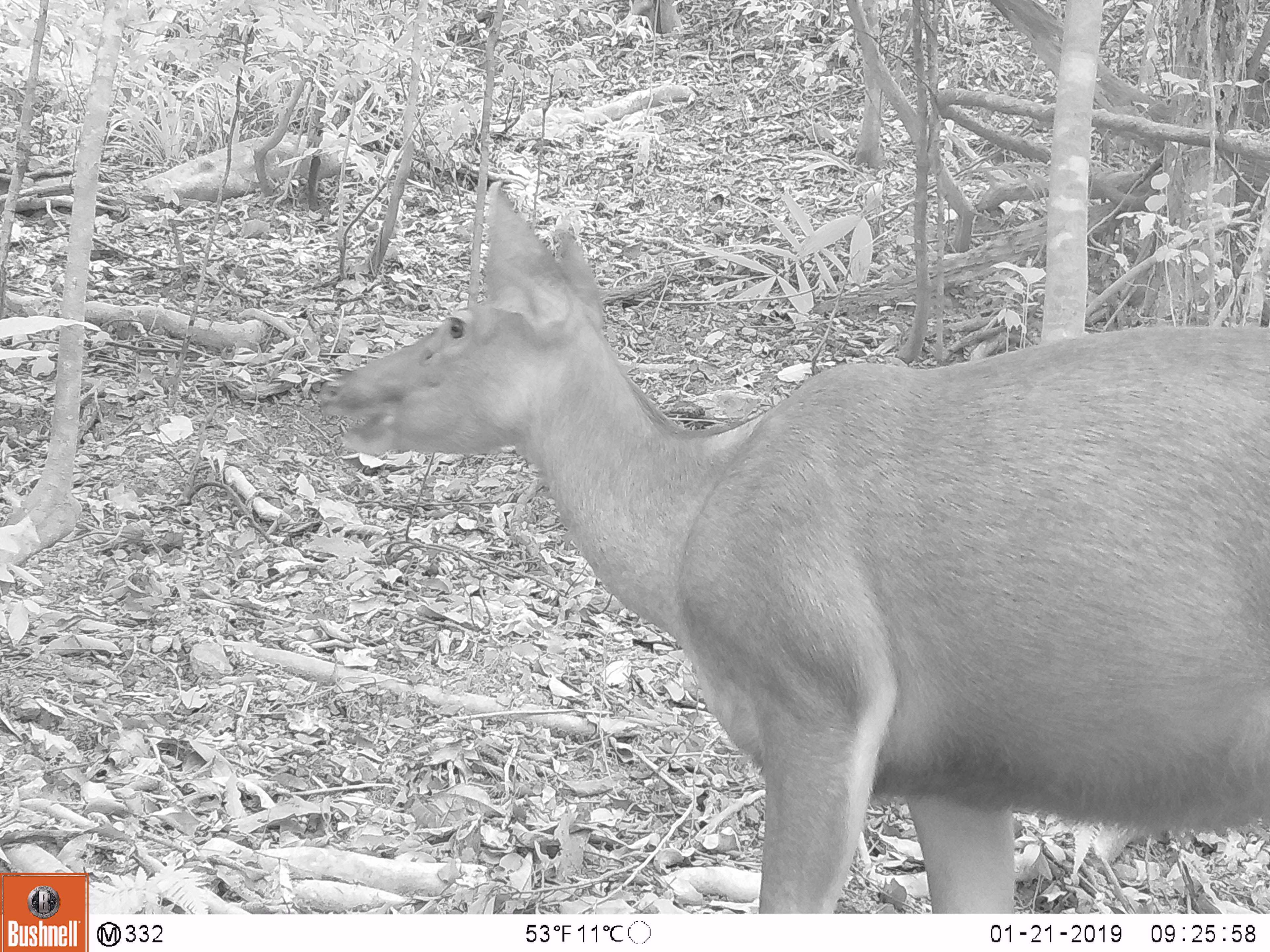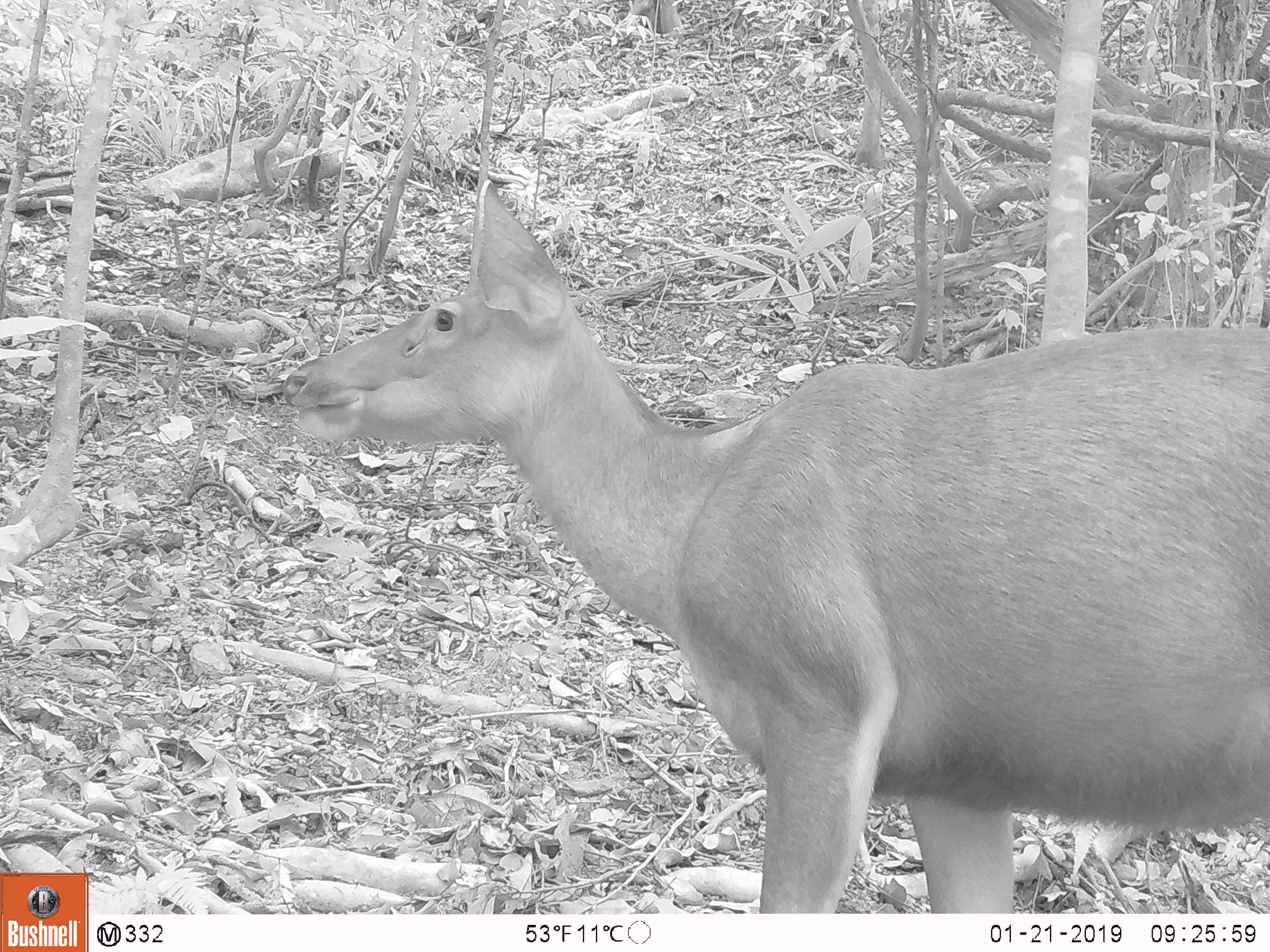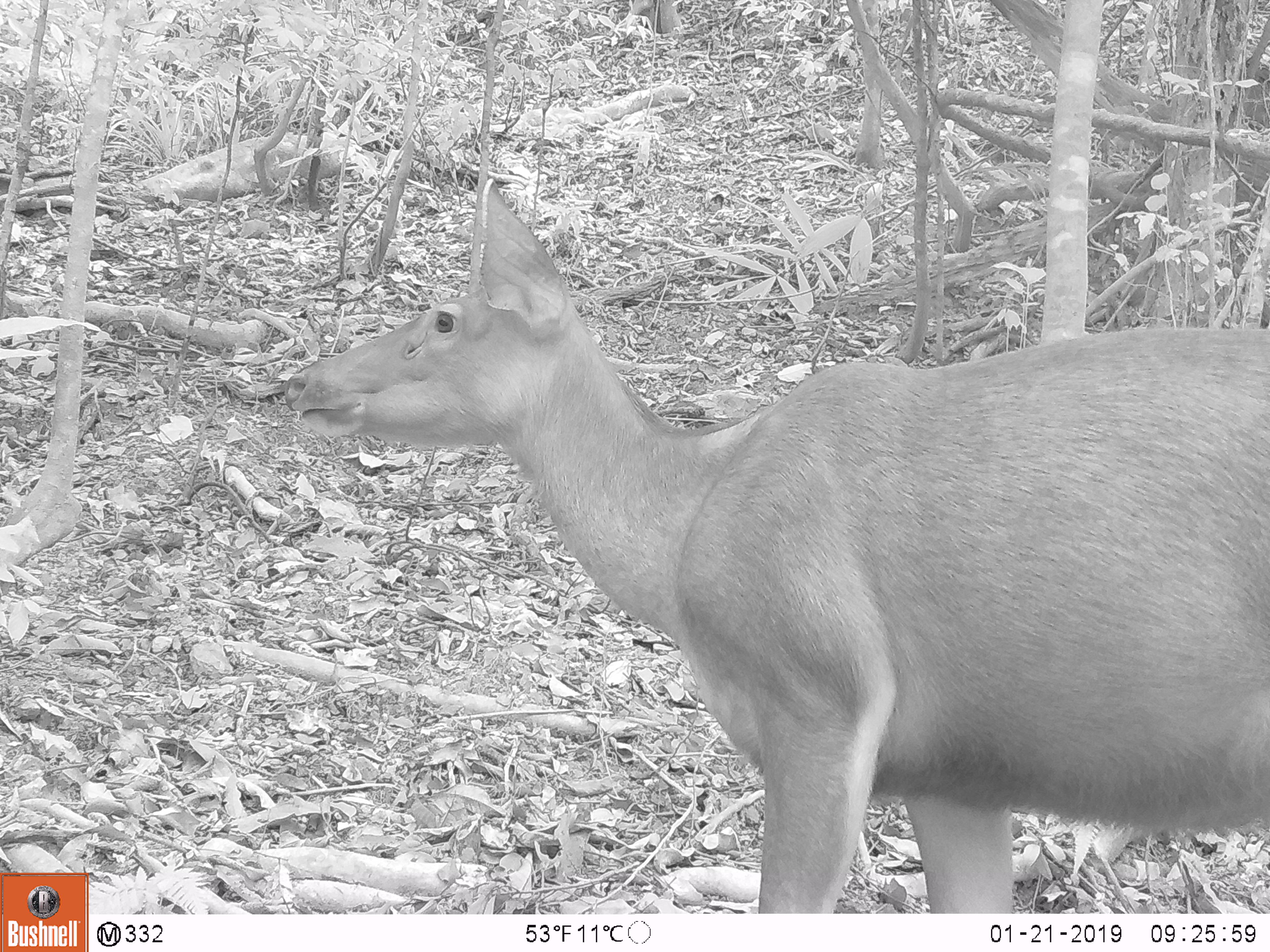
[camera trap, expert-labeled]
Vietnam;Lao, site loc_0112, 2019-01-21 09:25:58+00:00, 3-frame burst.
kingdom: Animalia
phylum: Chordata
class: Mammalia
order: Artiodactyla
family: Cervidae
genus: Rusa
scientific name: Rusa unicolor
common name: sambar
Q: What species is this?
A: Sambar (Rusa unicolor).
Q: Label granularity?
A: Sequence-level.